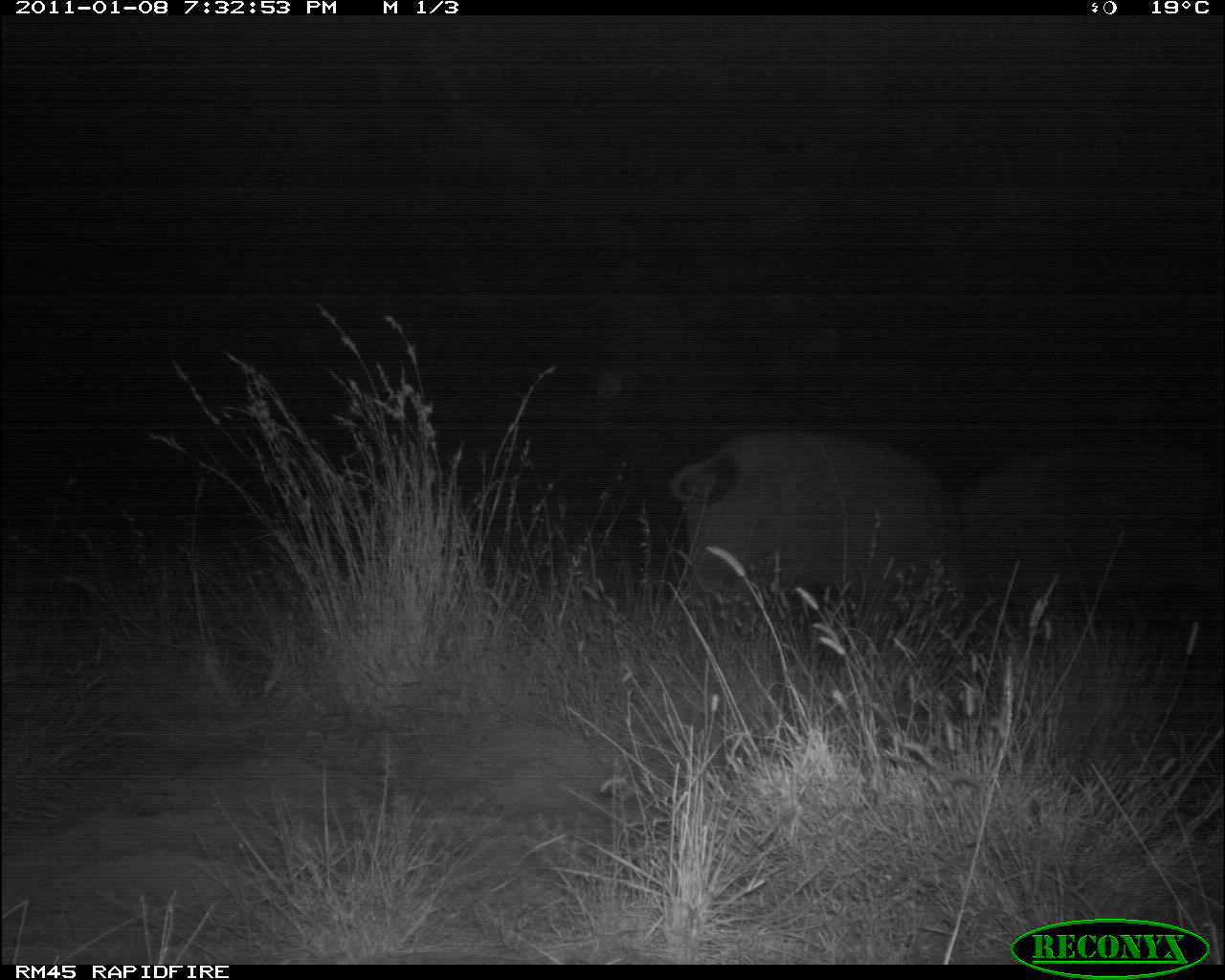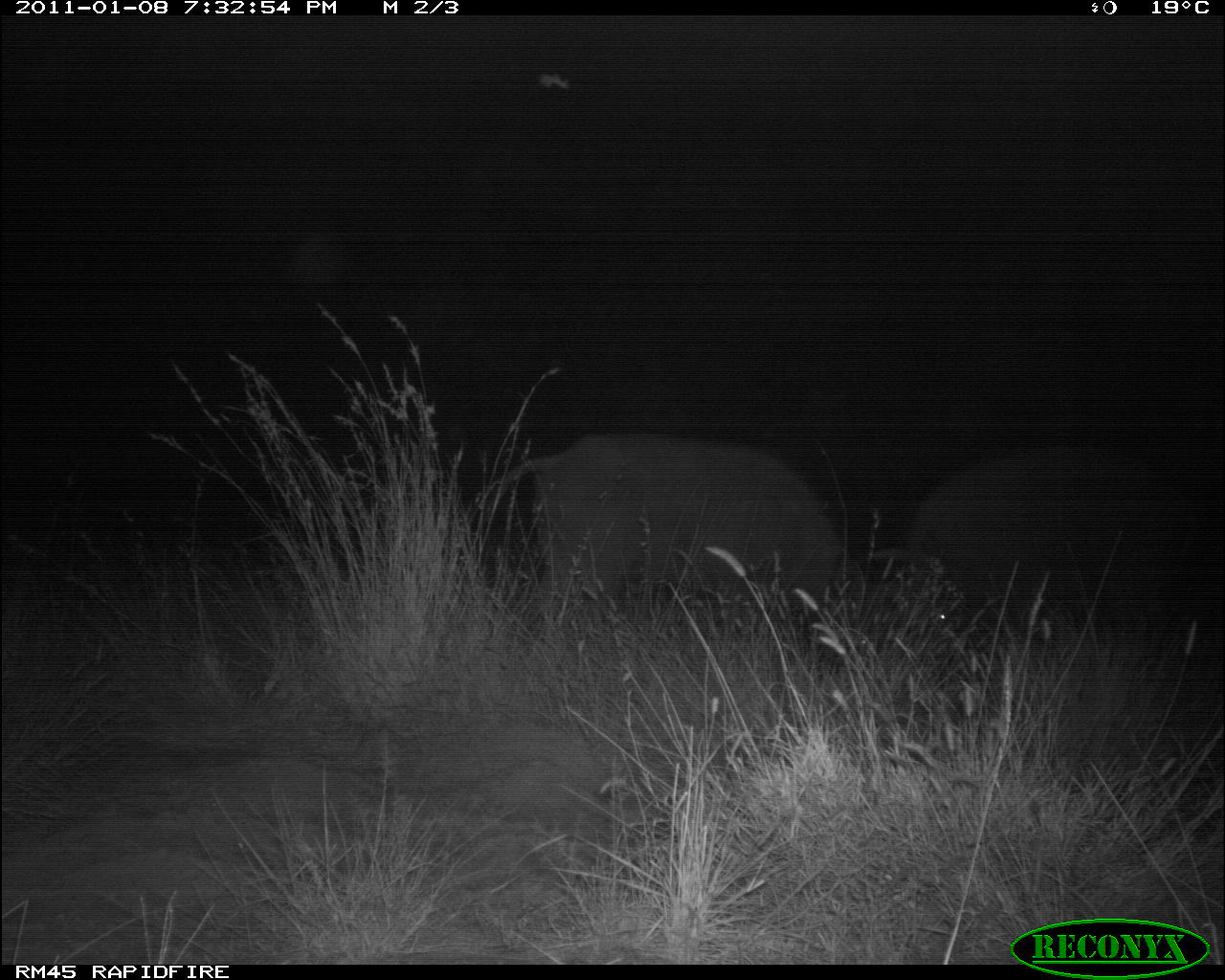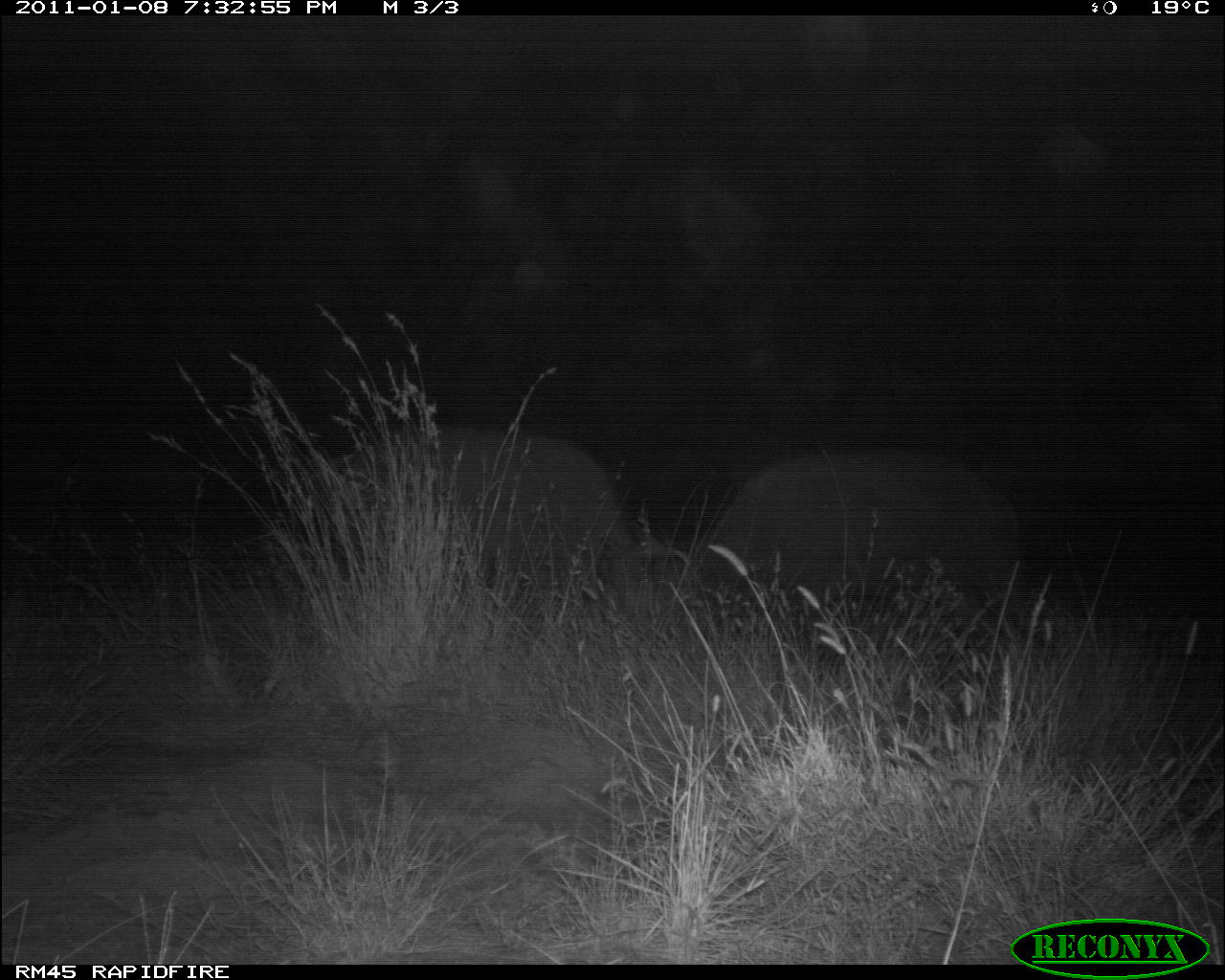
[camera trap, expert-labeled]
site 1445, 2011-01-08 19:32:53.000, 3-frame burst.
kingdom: Animalia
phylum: Chordata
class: Mammalia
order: Artiodactyla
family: Bovidae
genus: Syncerus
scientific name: Syncerus caffer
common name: african buffalo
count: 2